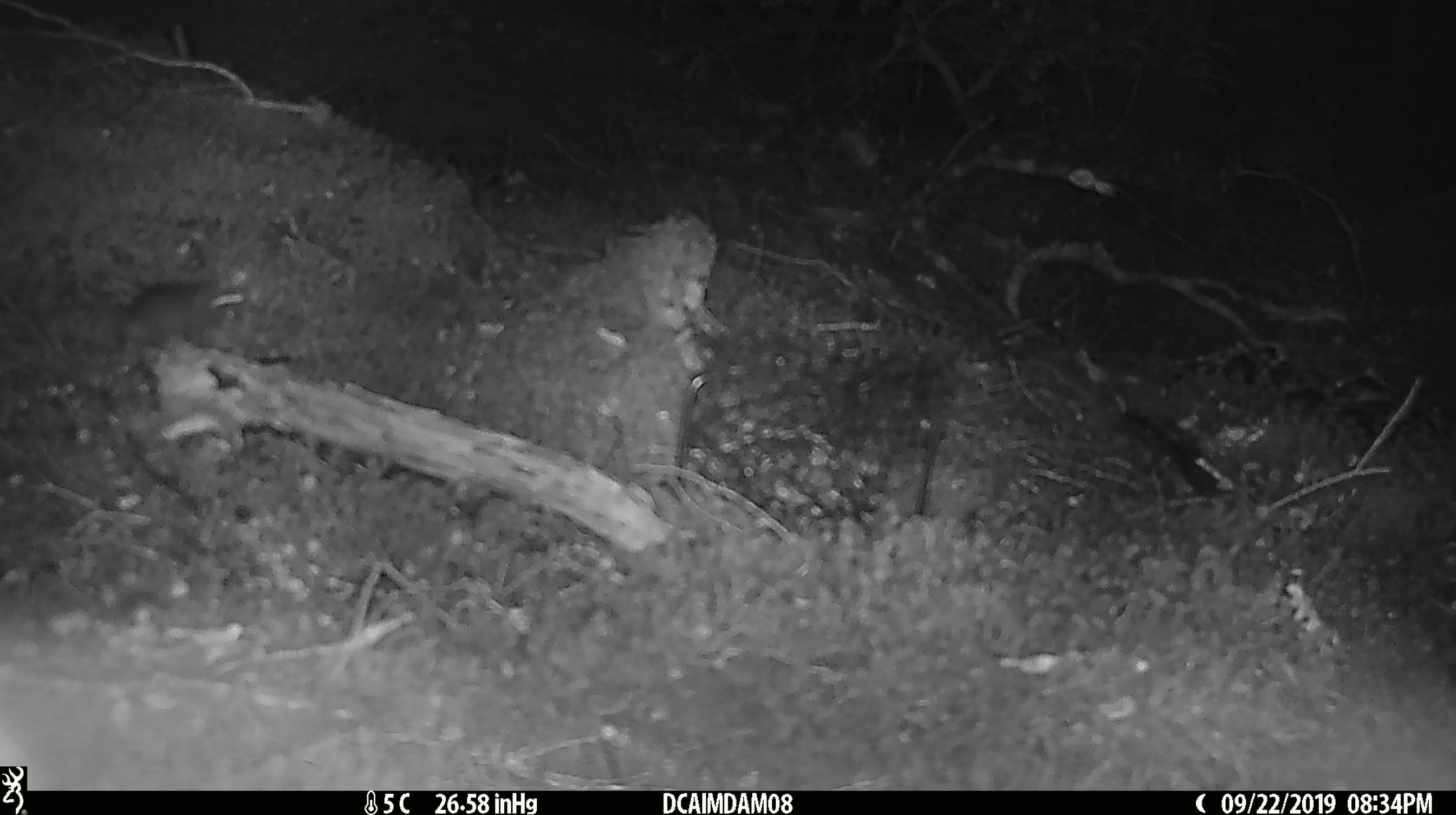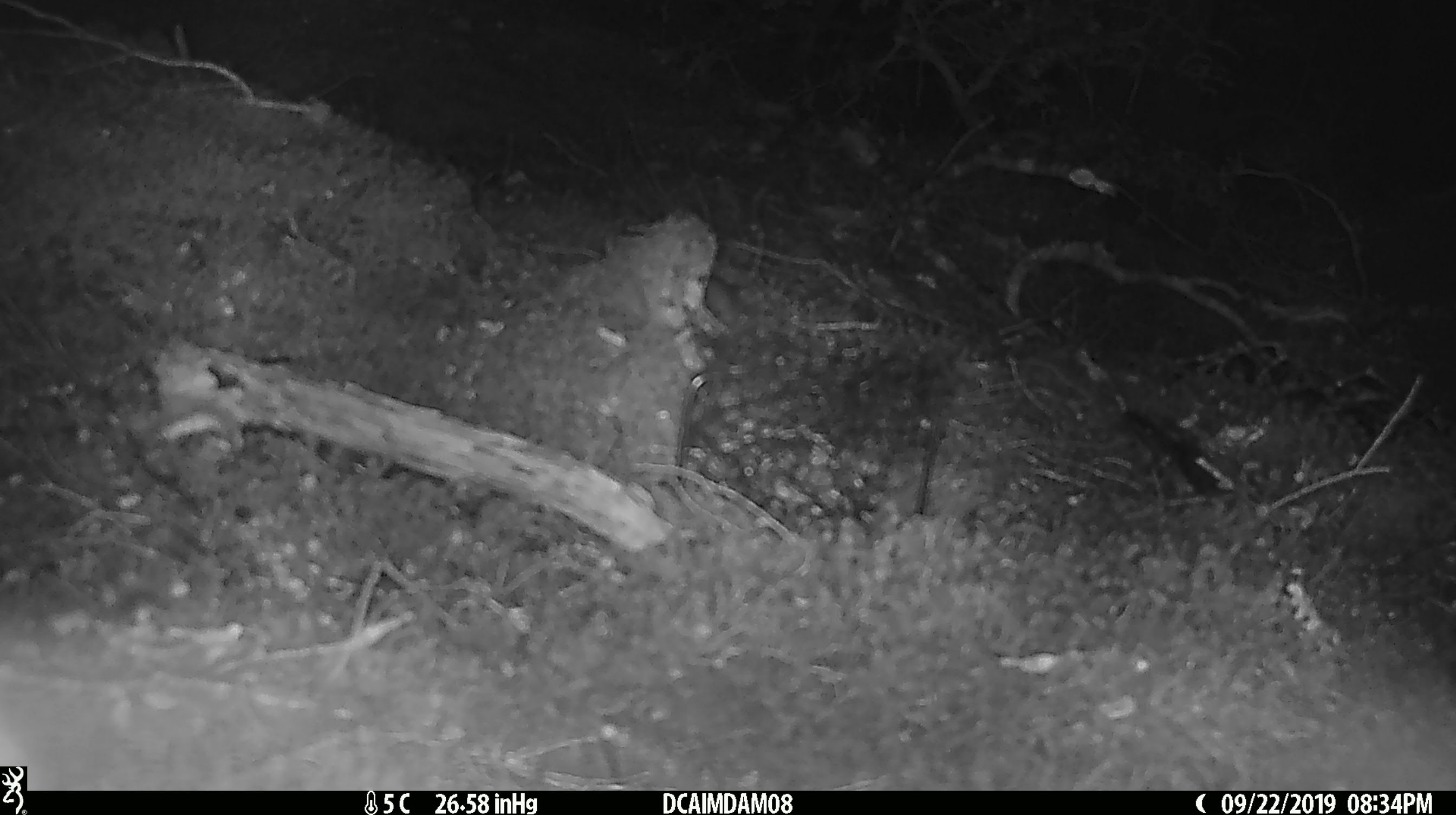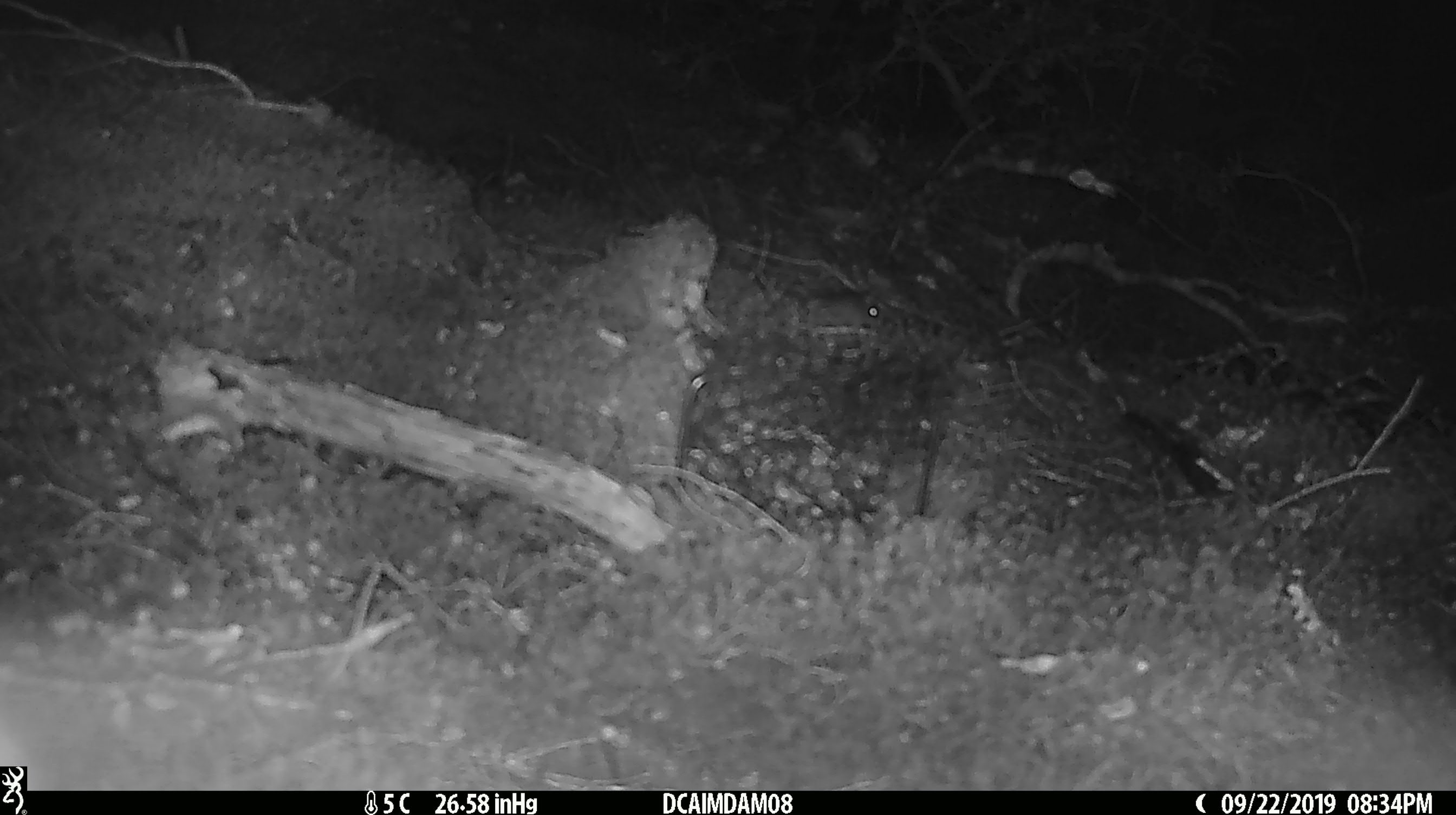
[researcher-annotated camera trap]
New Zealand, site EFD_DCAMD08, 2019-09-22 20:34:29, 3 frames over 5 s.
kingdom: Animalia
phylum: Chordata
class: Mammalia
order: Rodentia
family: Muridae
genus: Mus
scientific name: Mus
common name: mouse